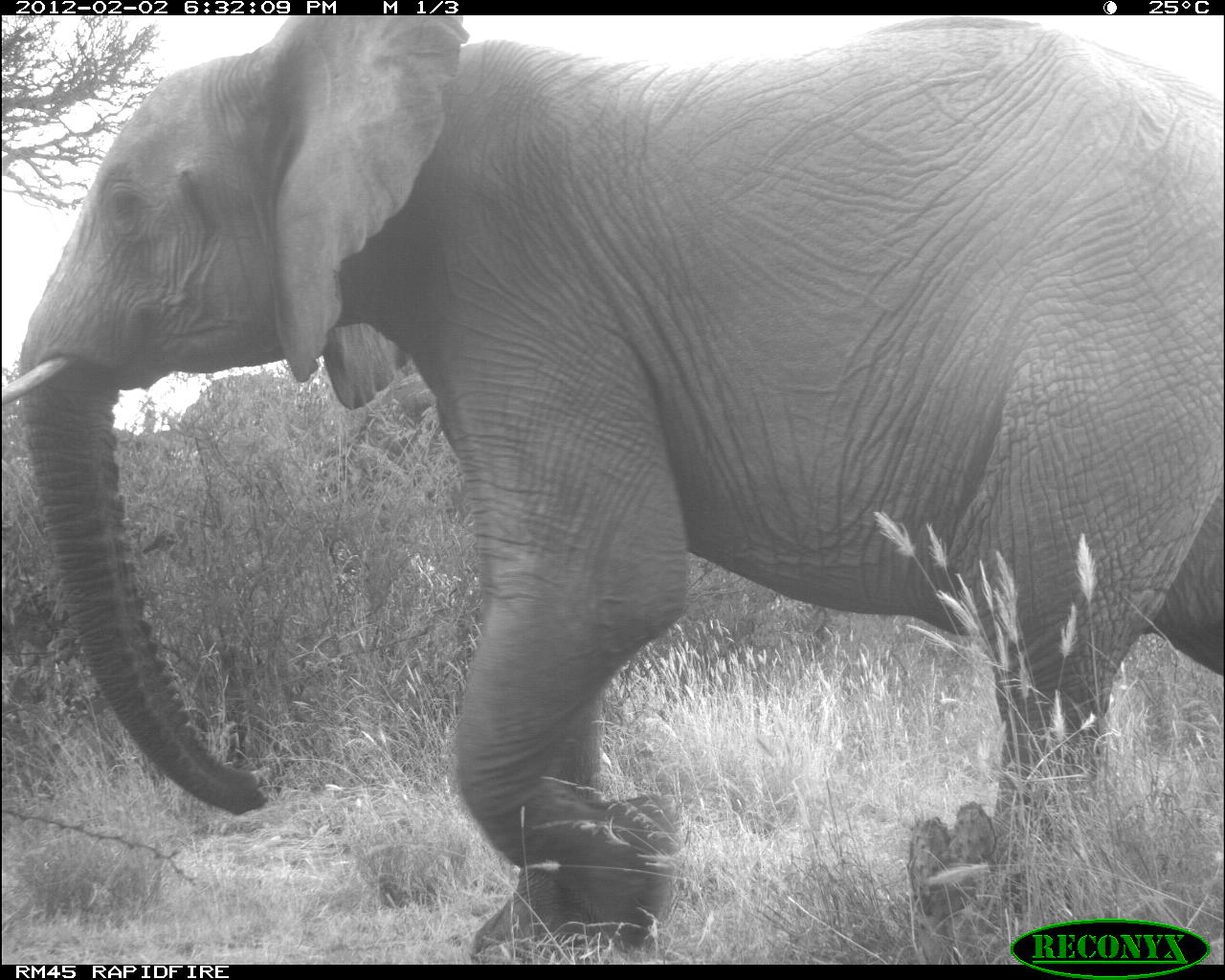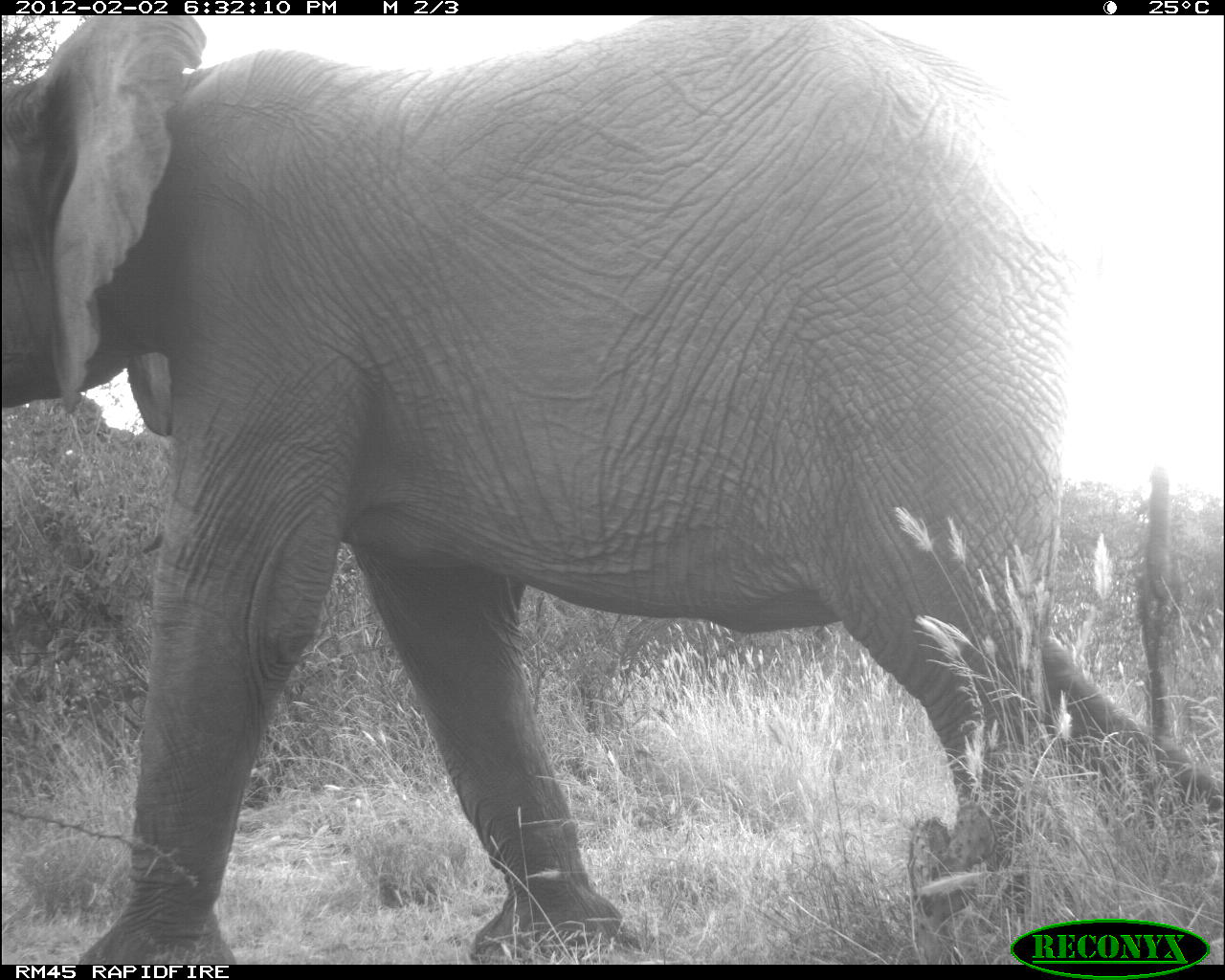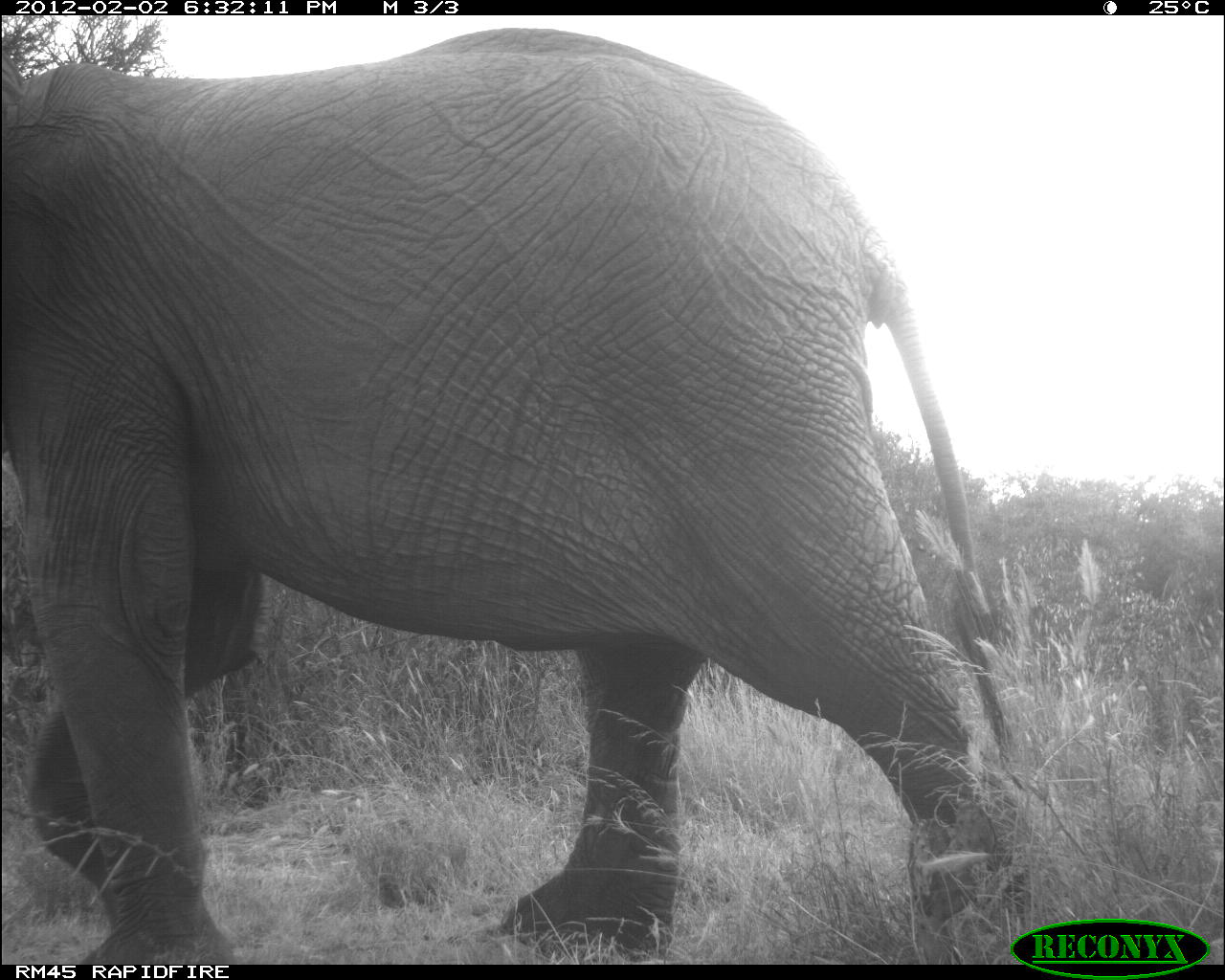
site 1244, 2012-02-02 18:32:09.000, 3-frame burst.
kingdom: Animalia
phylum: Chordata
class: Mammalia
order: Proboscidea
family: Elephantidae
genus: Loxodonta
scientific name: Loxodonta africana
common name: african bush elephant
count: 1